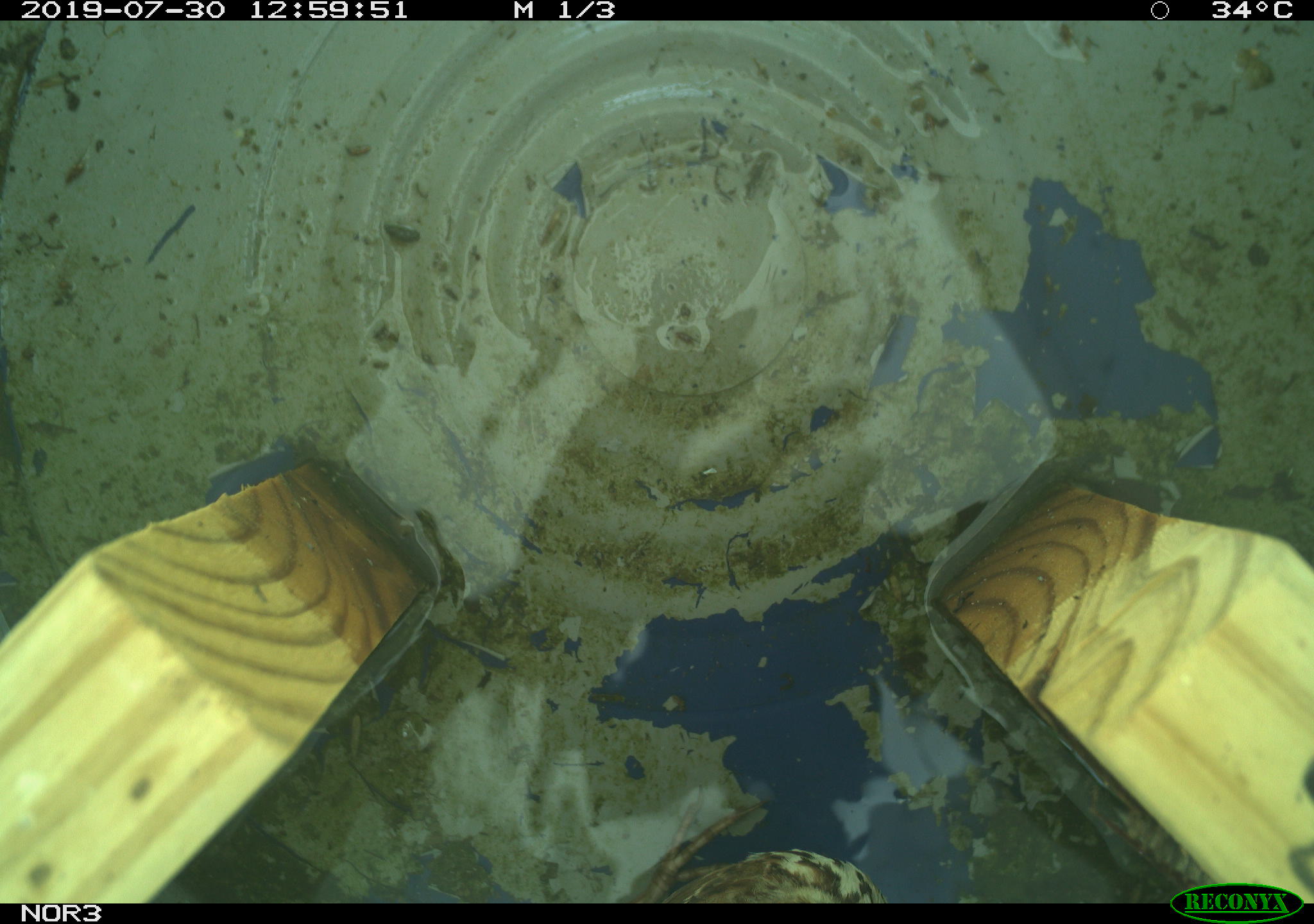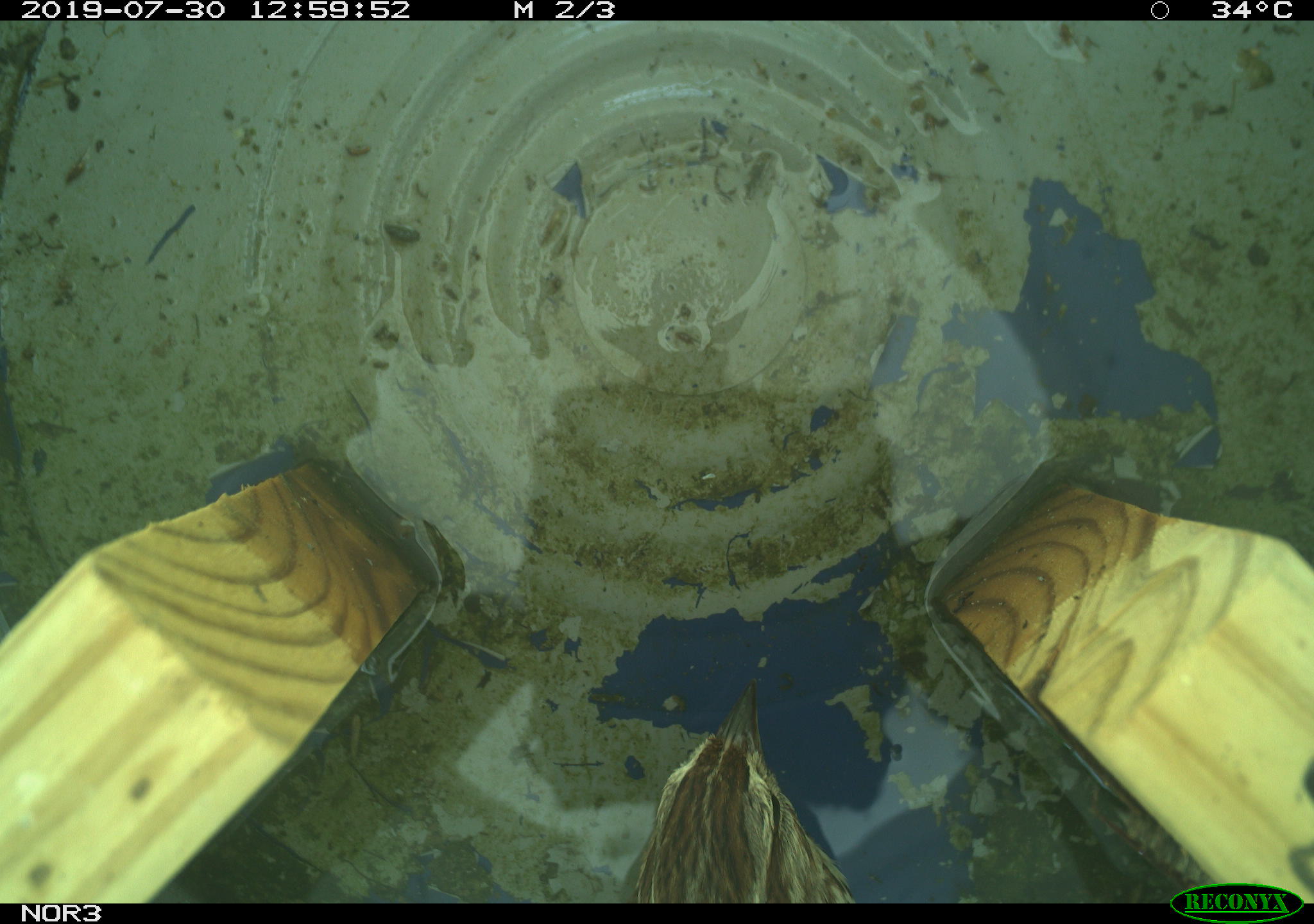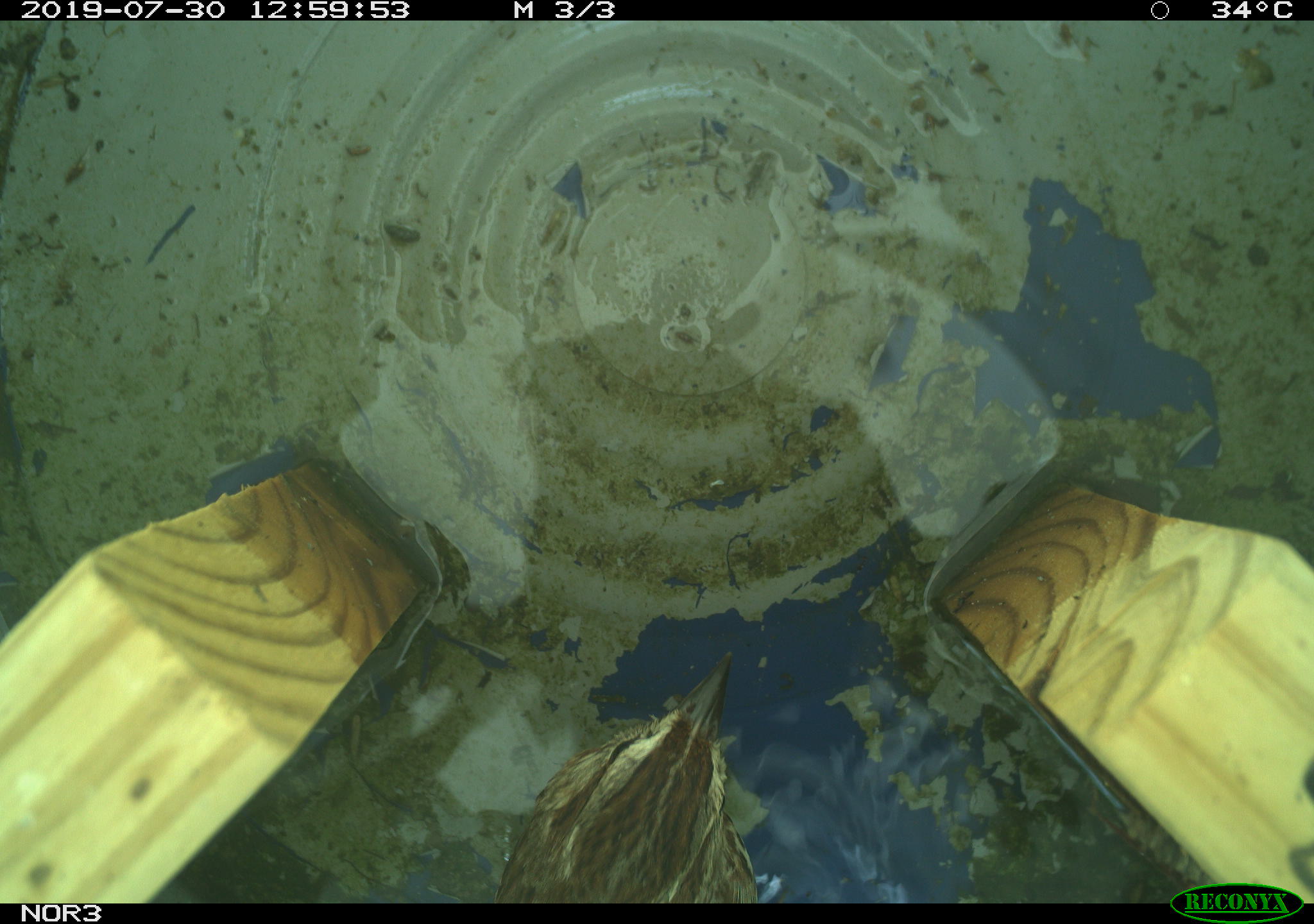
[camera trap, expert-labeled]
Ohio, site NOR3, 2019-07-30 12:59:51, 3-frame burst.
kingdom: Animalia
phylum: Chordata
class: Aves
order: Passeriformes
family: Passerellidae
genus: Melospiza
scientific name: Melospiza melodia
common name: song sparrow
Song sparrow (Melospiza melodia).